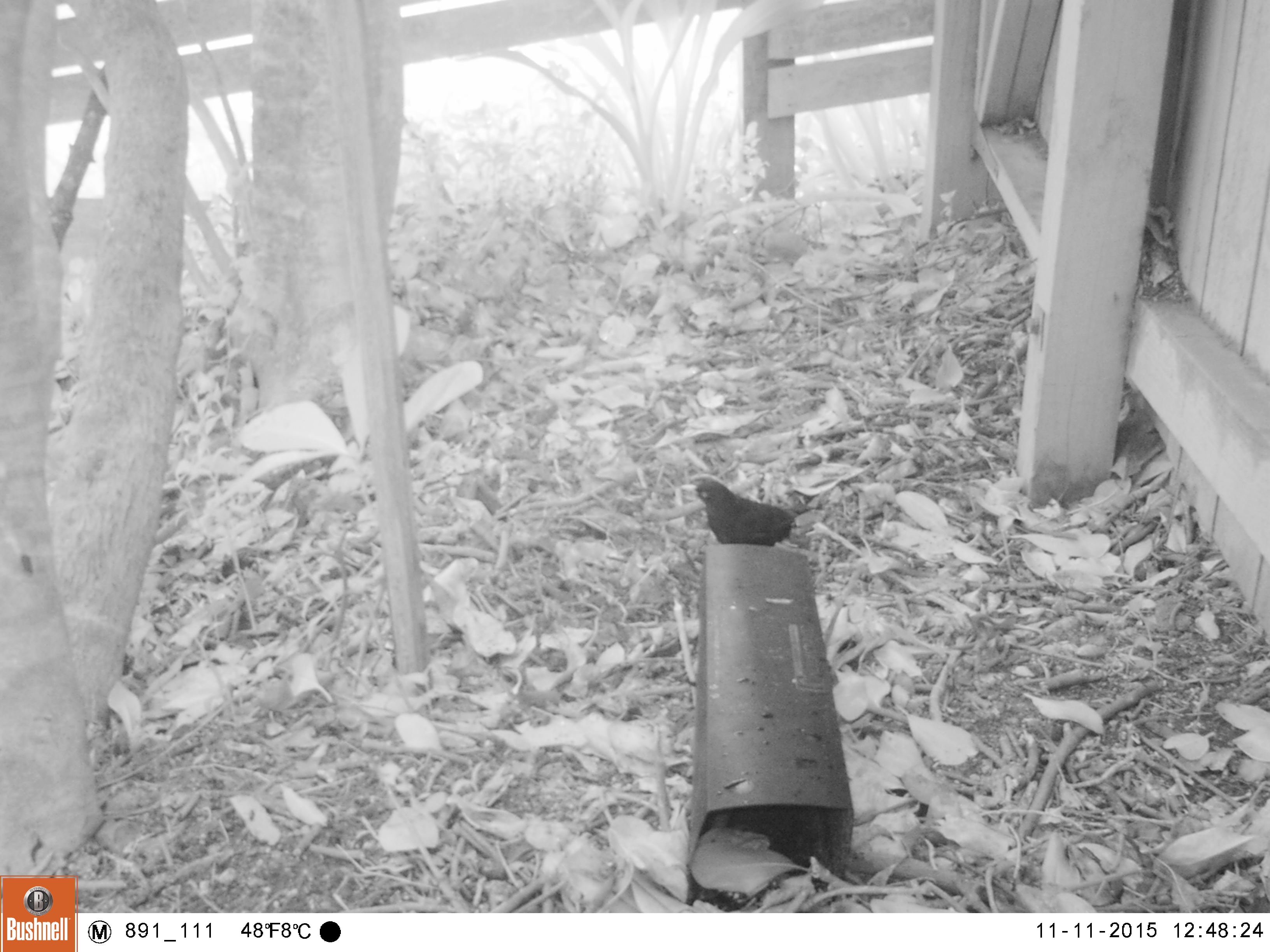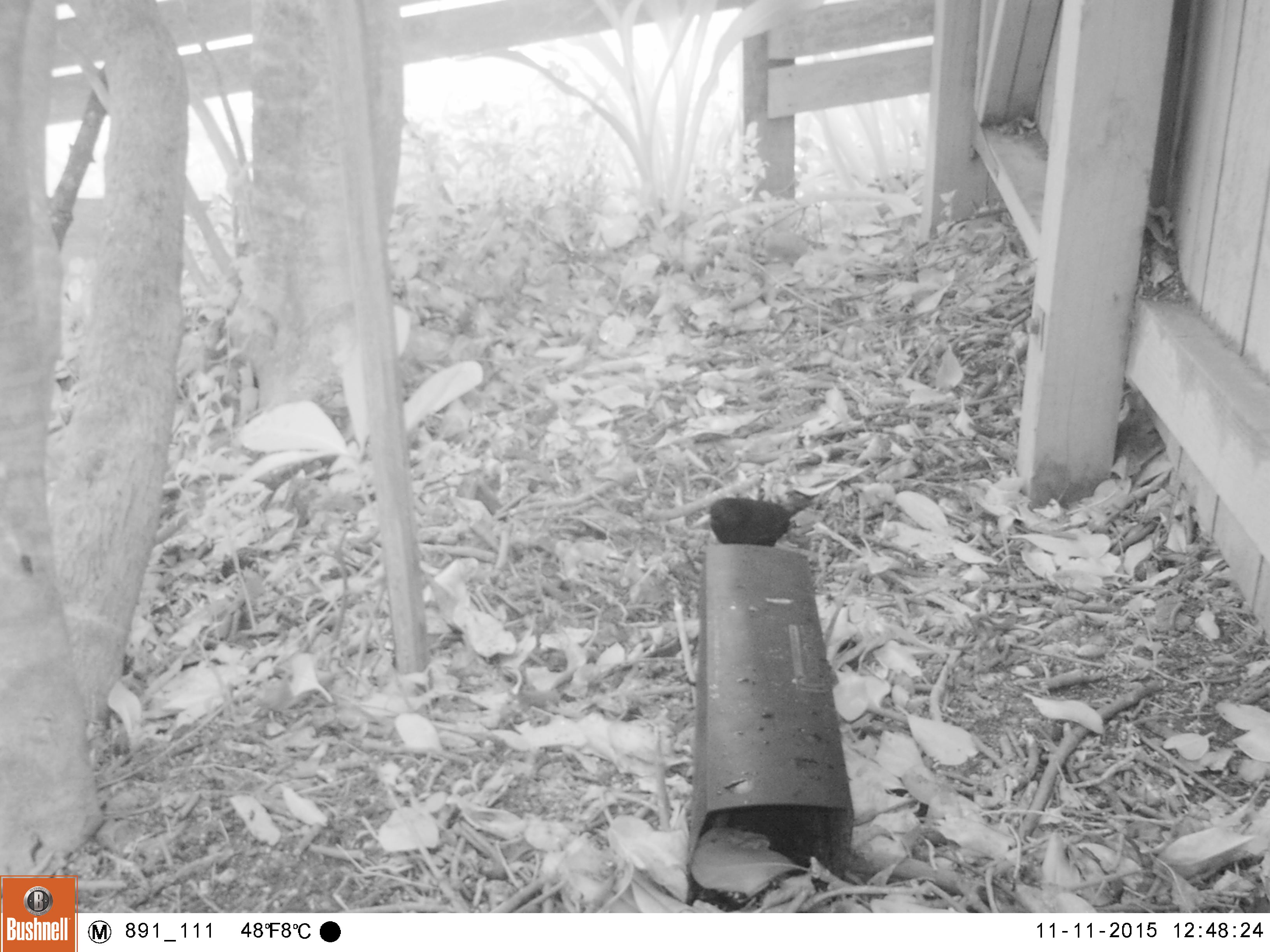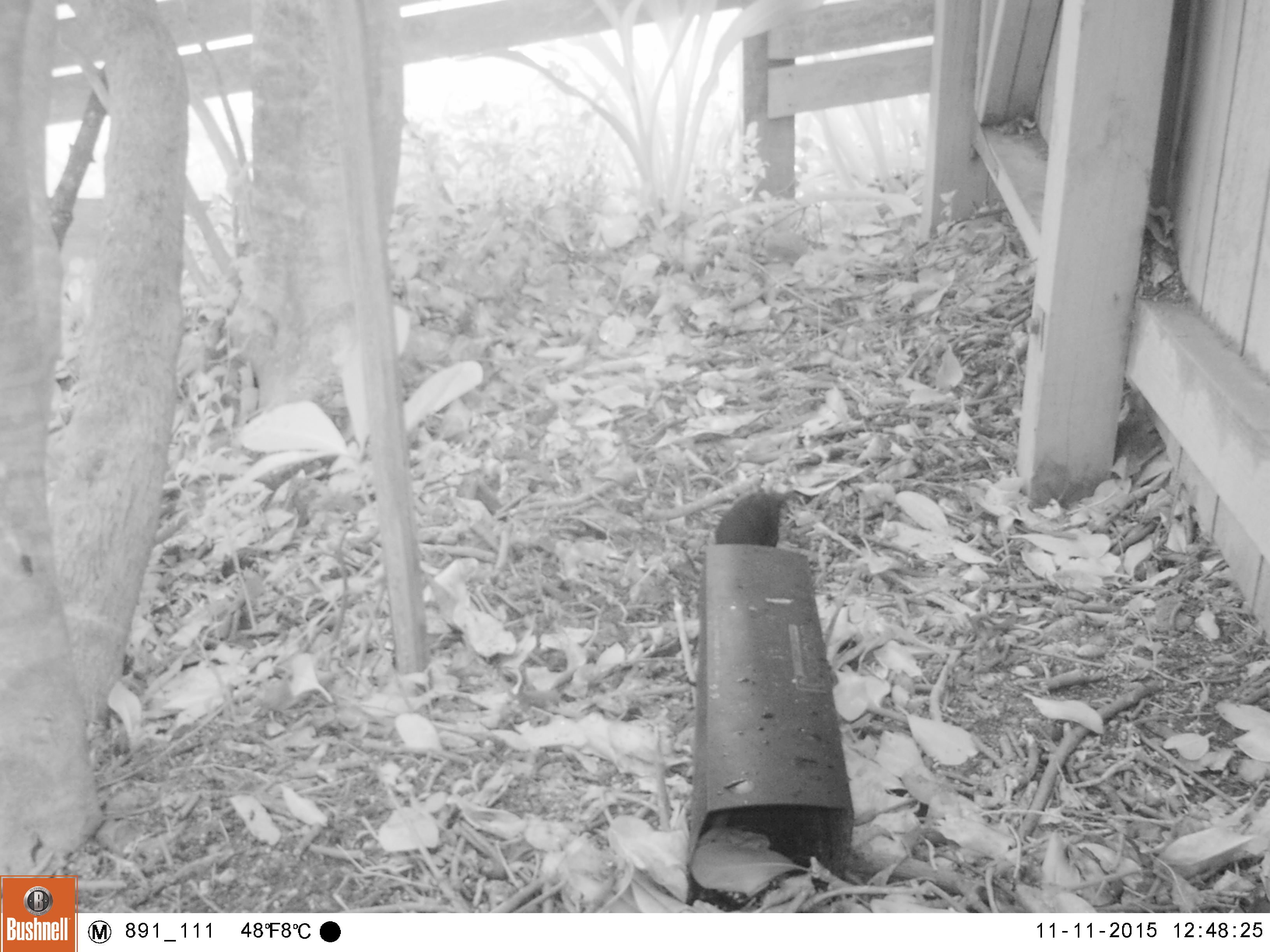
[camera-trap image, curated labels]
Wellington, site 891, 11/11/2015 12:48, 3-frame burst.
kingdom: Animalia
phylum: Chordata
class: Aves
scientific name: Aves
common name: bird